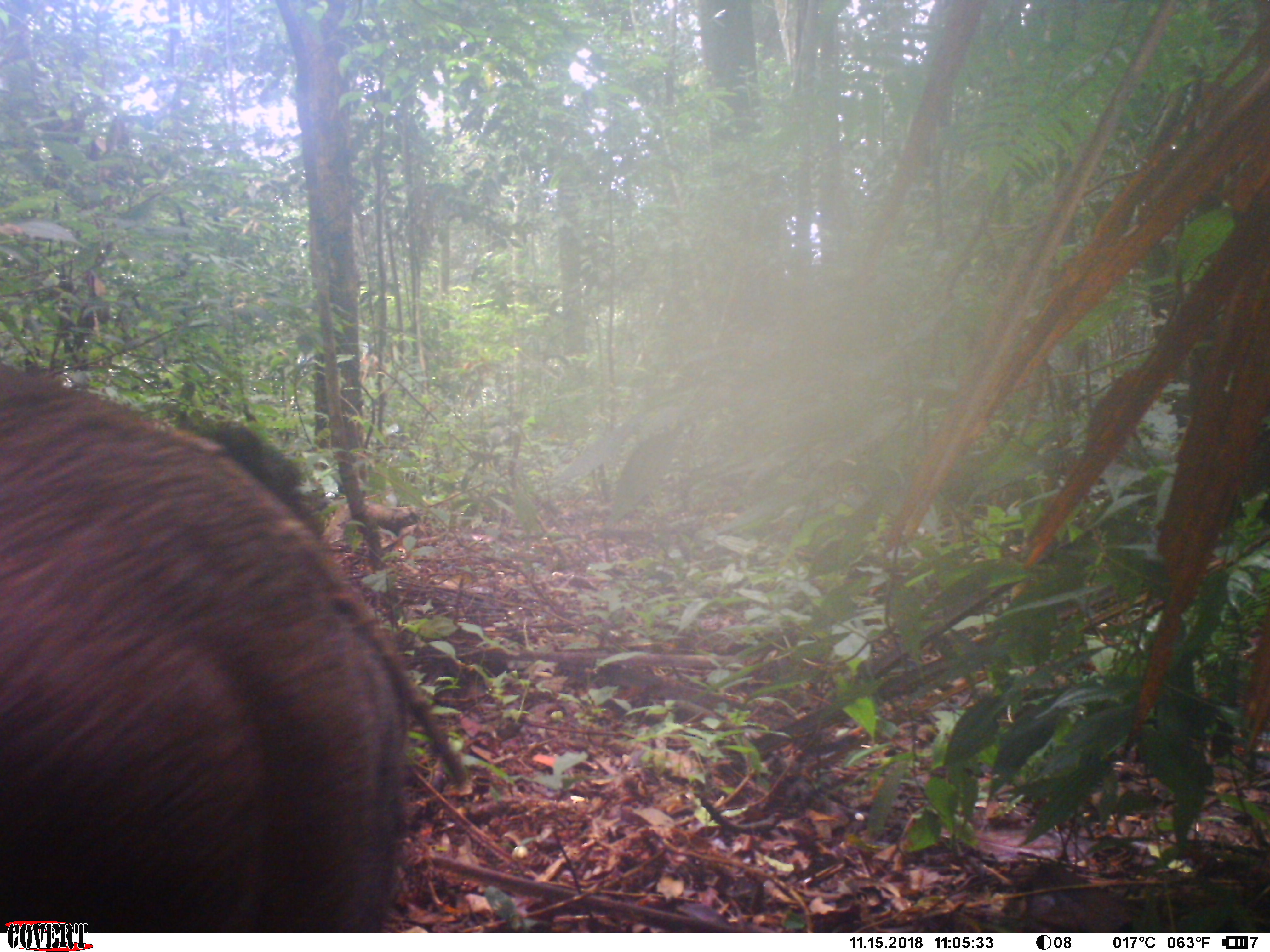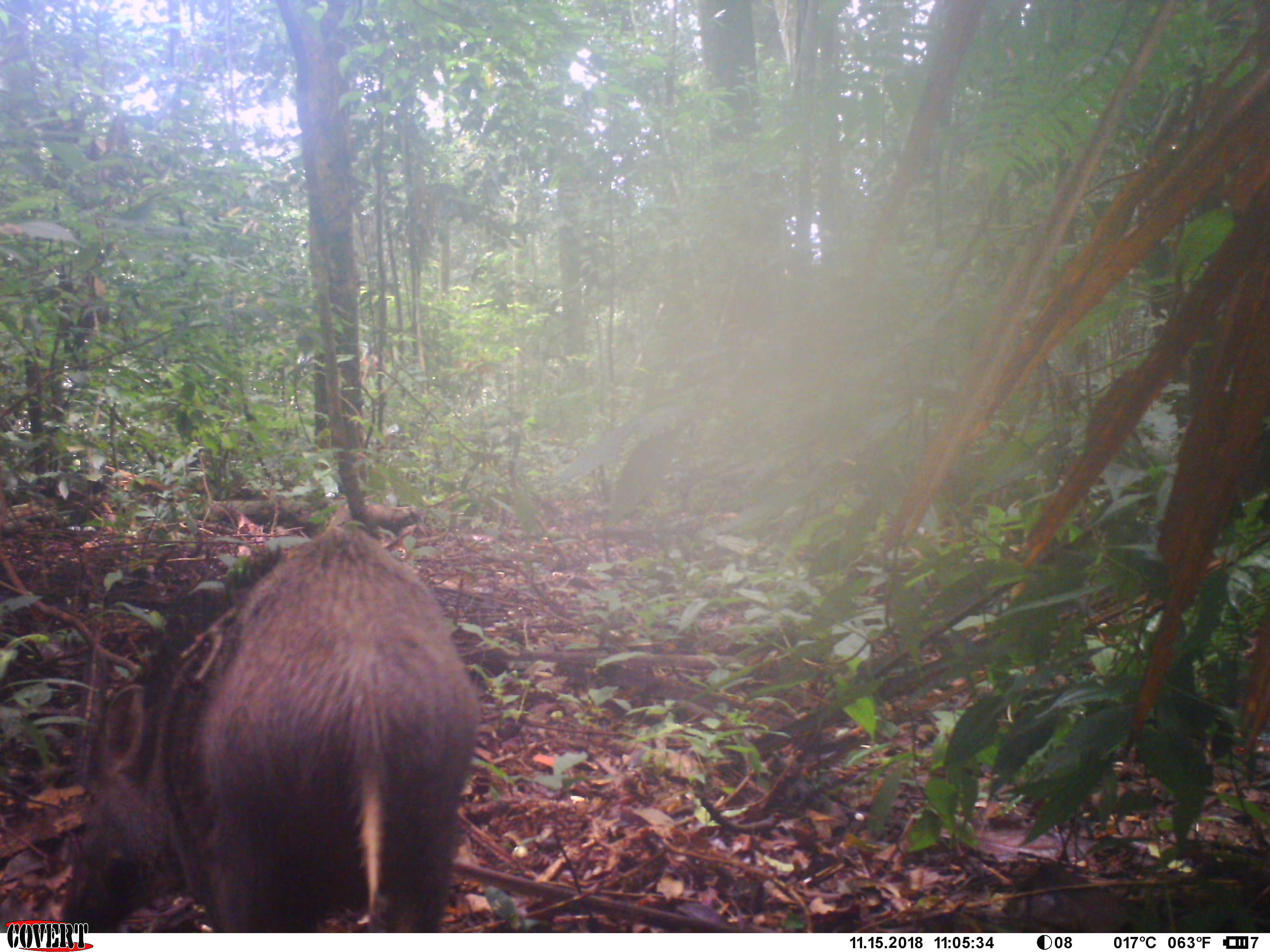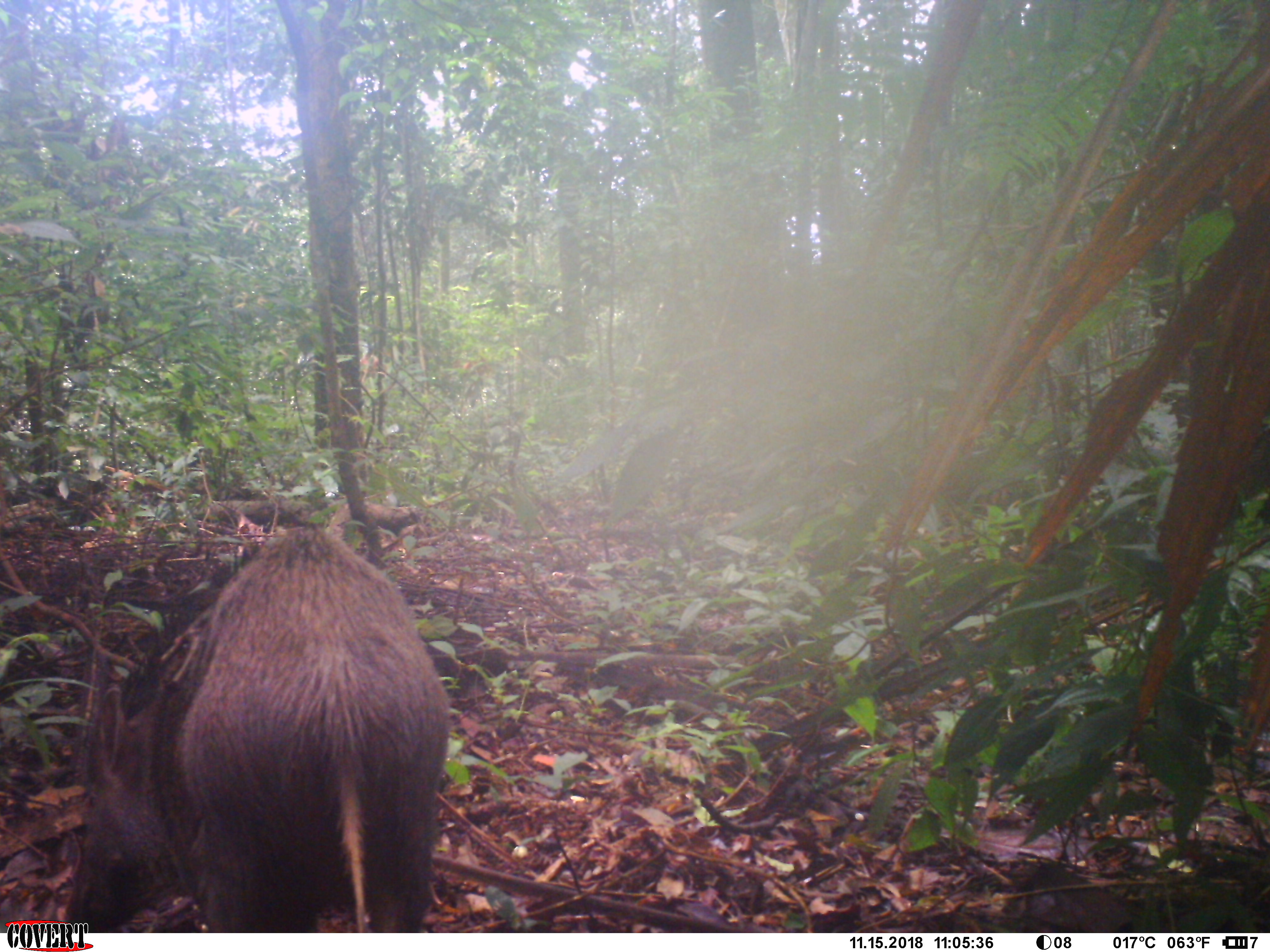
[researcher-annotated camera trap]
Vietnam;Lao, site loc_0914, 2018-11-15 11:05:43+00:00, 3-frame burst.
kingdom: Animalia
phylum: Chordata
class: Mammalia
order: Artiodactyla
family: Suidae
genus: Sus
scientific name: Sus scrofa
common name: eurasian wild pig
Eurasian wild pig (Sus scrofa). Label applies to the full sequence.